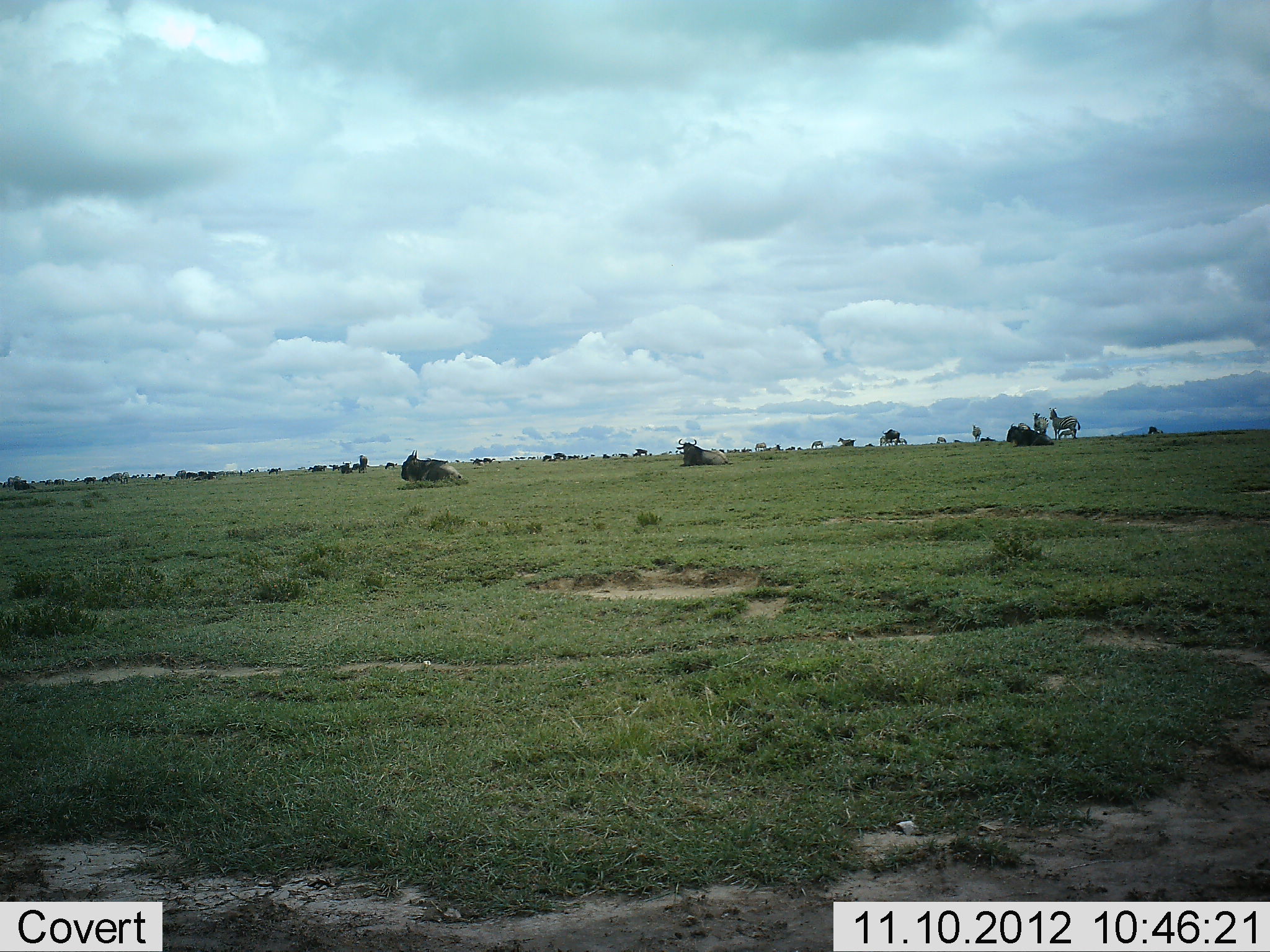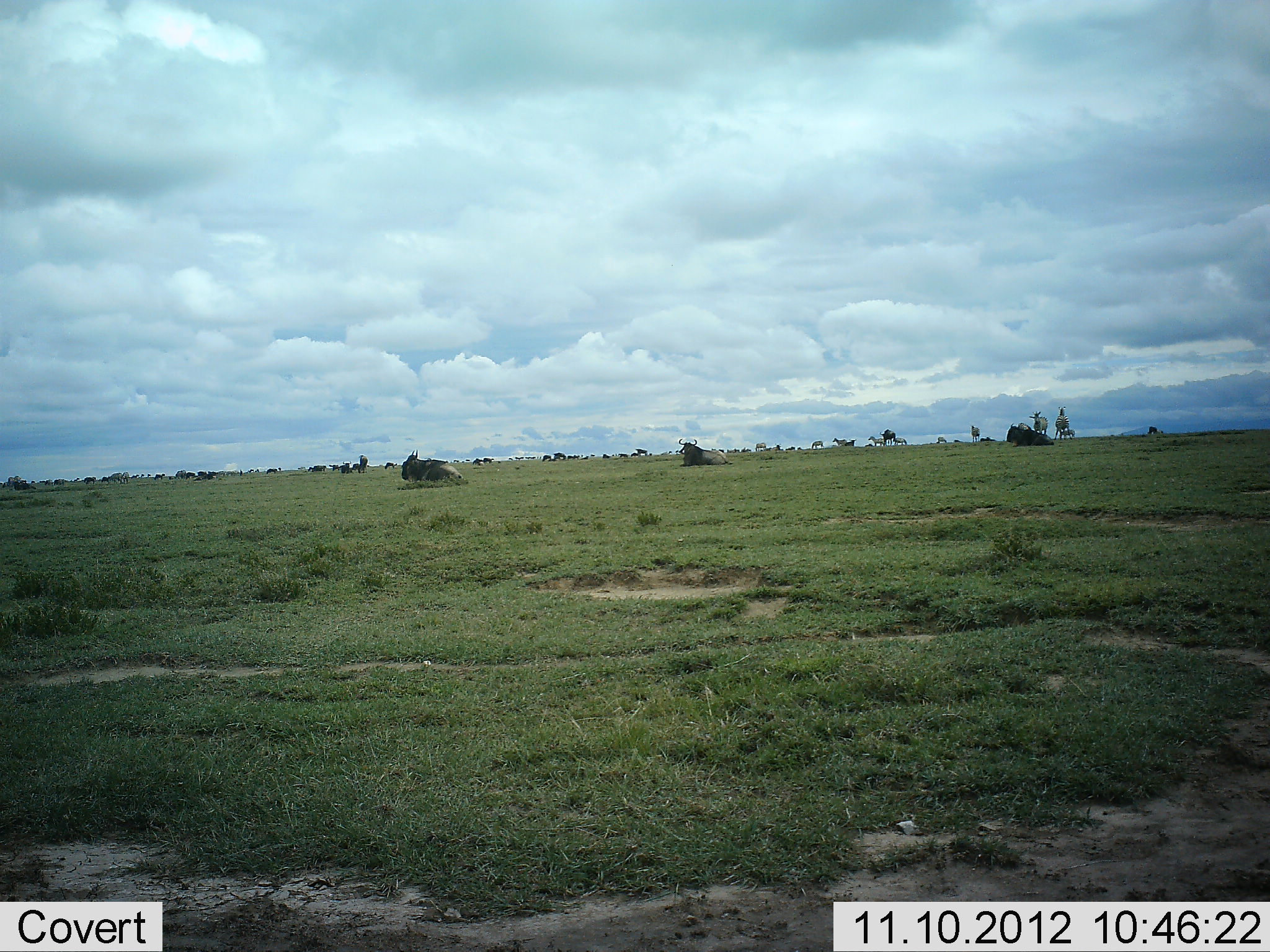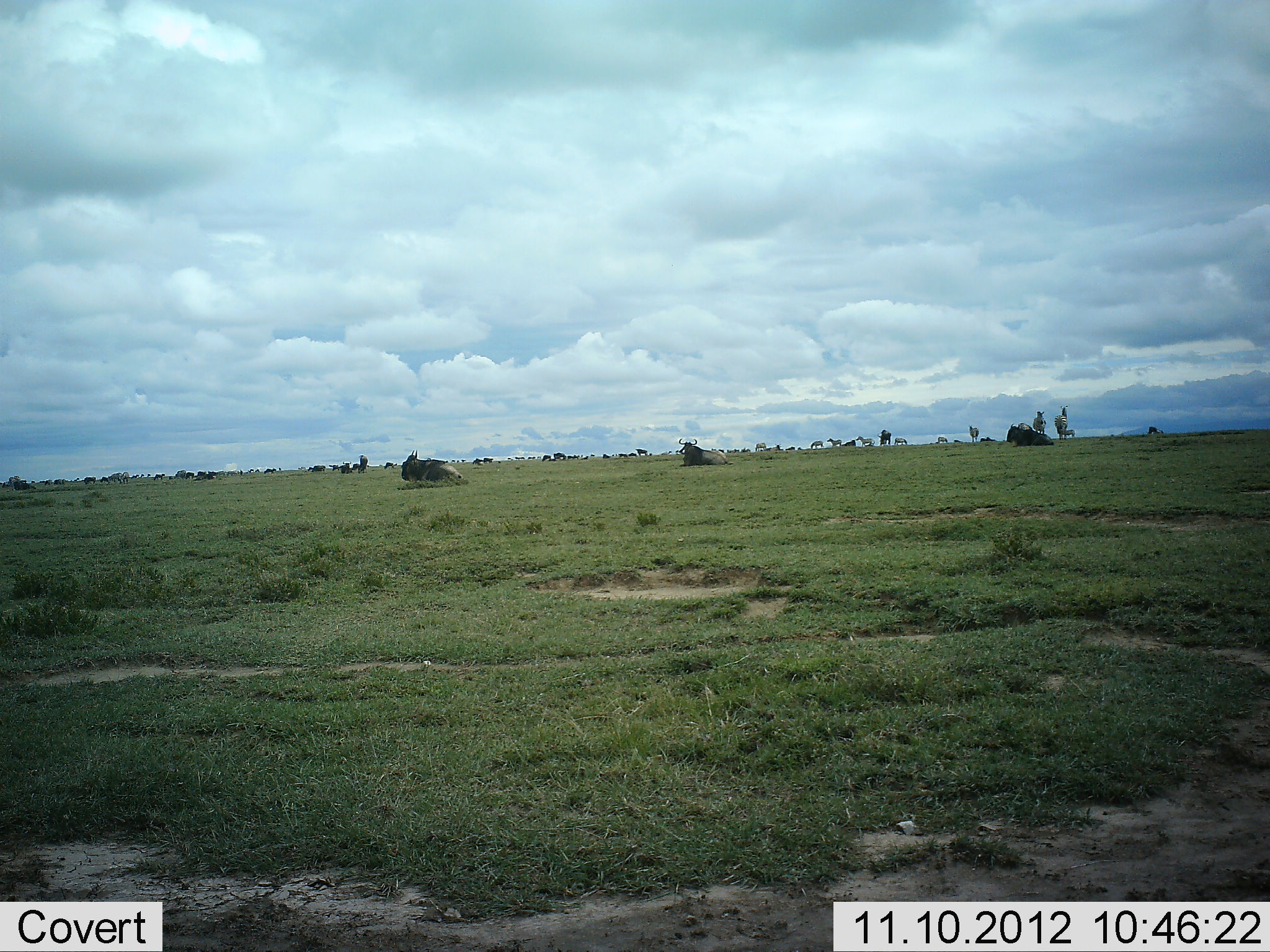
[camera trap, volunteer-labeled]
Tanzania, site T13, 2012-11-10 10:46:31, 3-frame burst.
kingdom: Animalia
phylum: Chordata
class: Mammalia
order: Artiodactyla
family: Bovidae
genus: Connochaetes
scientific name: Connochaetes taurinus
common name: blue wildebeest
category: wildebeest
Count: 11-50.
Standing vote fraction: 71%.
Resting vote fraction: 93%.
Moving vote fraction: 29%.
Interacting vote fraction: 0%.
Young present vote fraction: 0%.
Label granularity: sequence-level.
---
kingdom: Animalia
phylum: Chordata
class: Mammalia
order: Perissodactyla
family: Equidae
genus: Equus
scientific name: Equus quagga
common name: plains zebra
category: zebra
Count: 6.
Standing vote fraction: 64%.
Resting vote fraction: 0%.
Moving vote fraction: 55%.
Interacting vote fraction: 0%.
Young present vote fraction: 0%.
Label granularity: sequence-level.